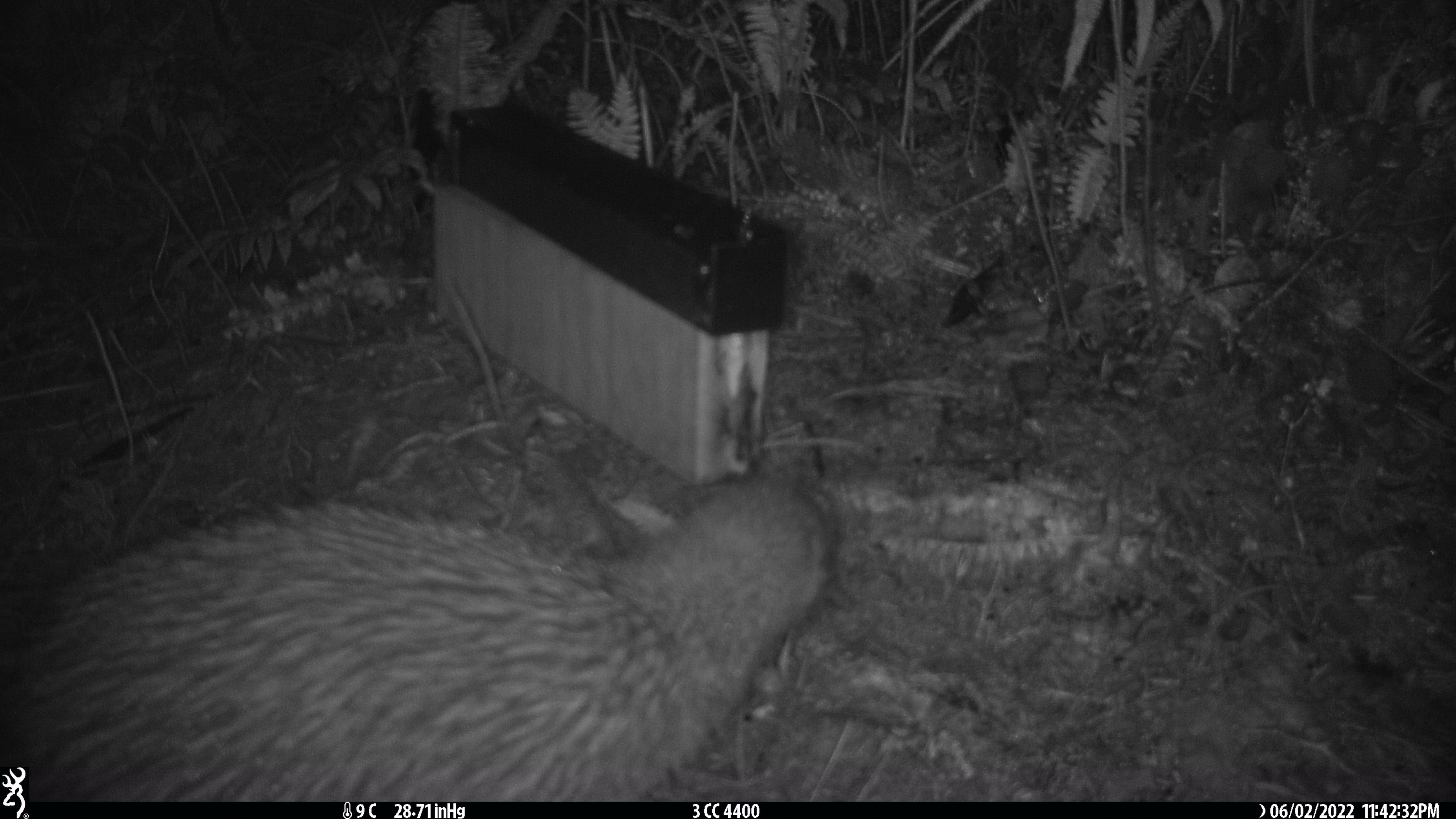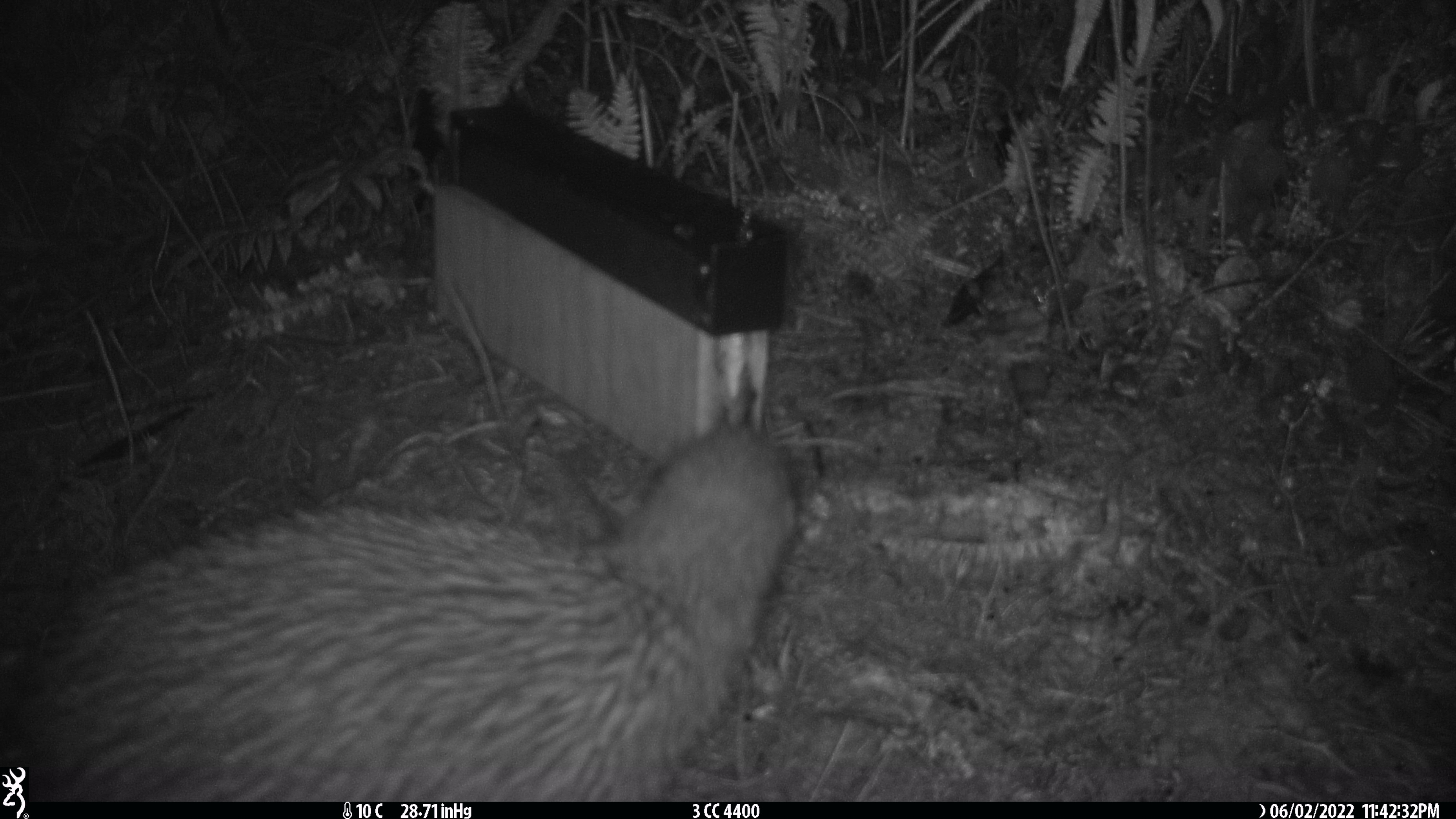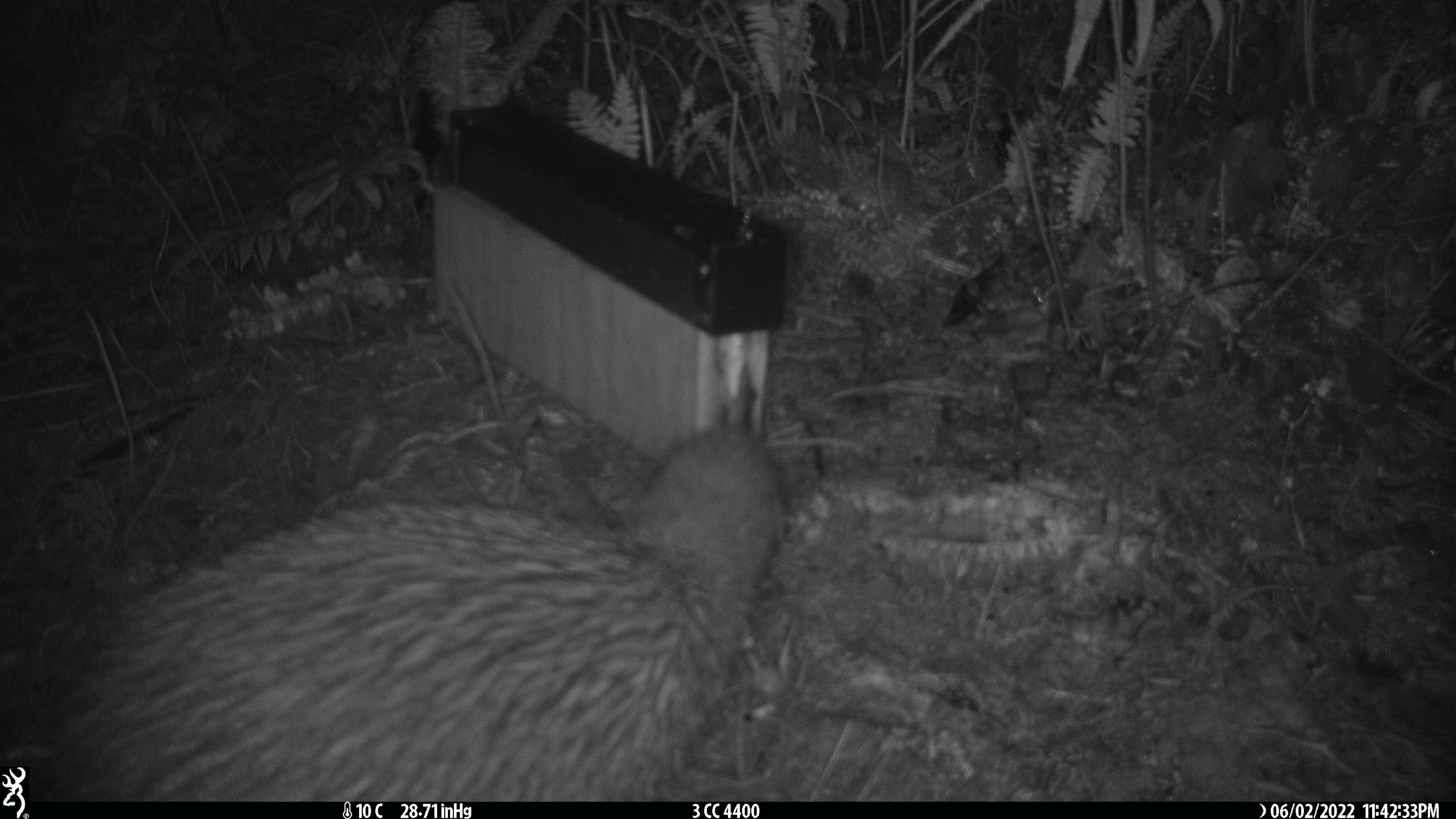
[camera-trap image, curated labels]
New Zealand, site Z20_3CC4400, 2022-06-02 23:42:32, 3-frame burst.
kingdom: Animalia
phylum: Chordata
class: Aves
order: Apterygiformes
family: Apterygidae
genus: Apteryx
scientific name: Apteryx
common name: kiwi